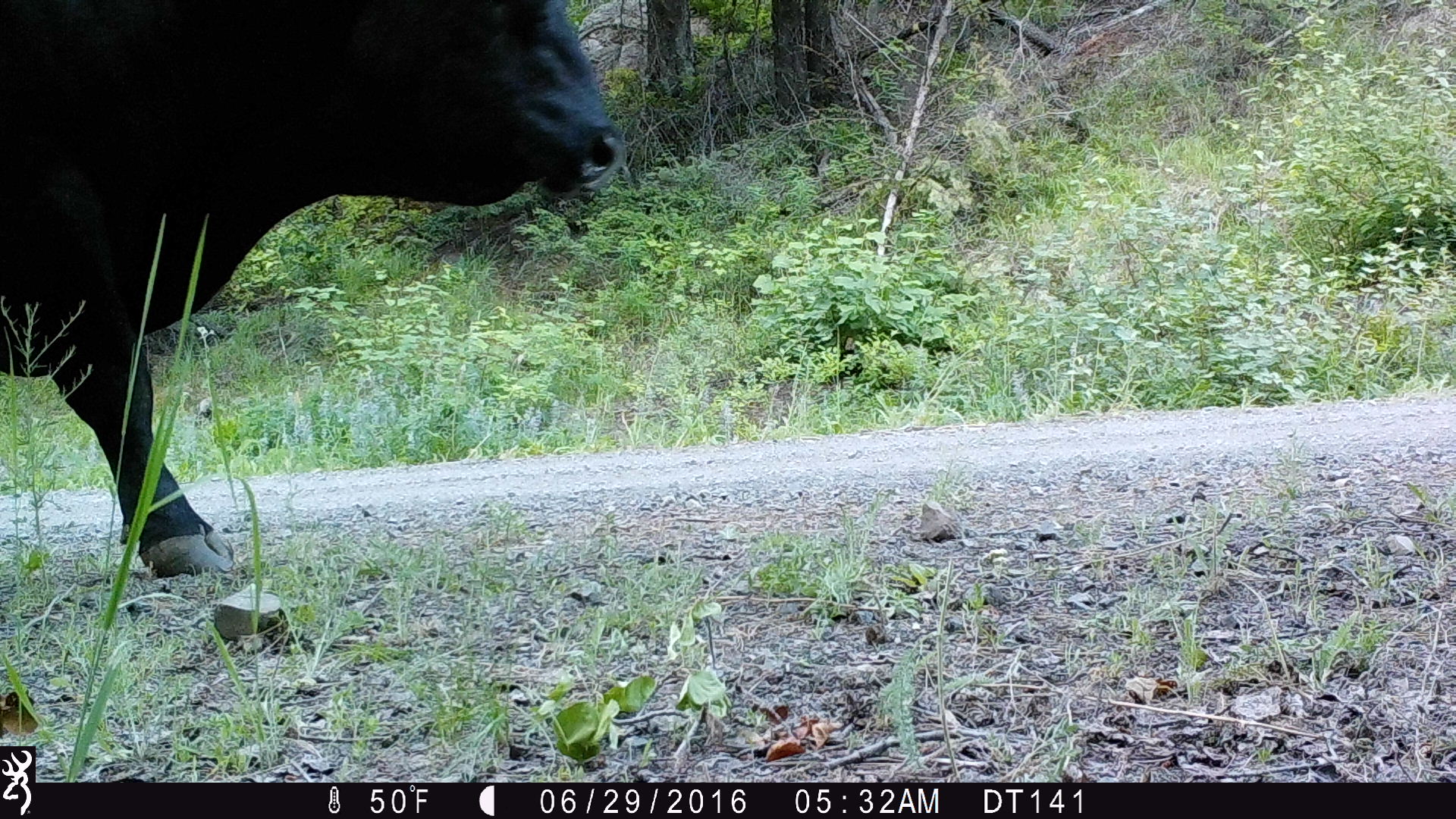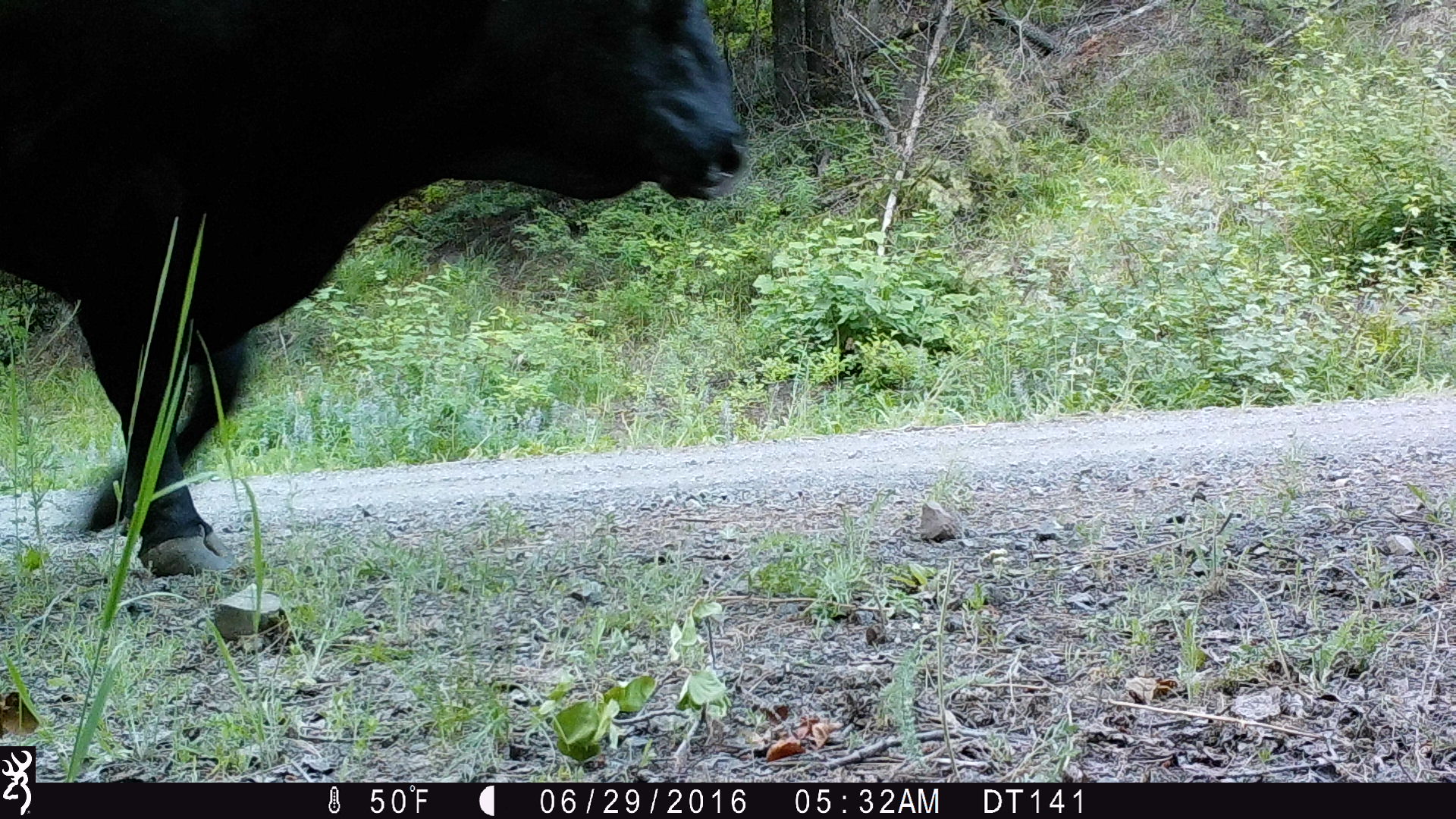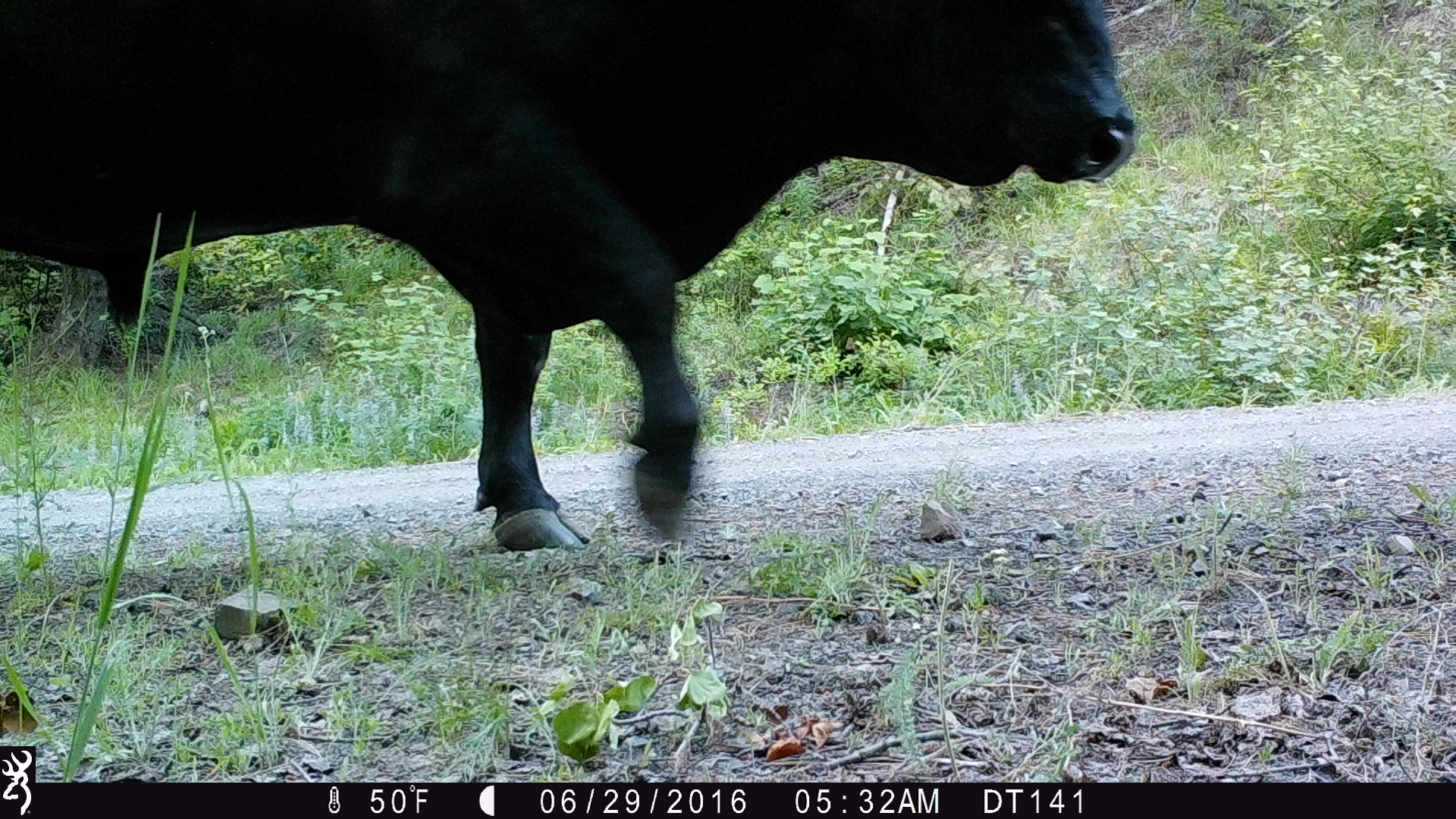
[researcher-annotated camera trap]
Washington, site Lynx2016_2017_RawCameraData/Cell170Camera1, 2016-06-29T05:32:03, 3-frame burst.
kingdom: Animalia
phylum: Chordata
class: Mammalia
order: Artiodactyla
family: Bovidae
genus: Bos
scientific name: Bos taurus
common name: domestic cattle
Domestic cattle (Bos taurus). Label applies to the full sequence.